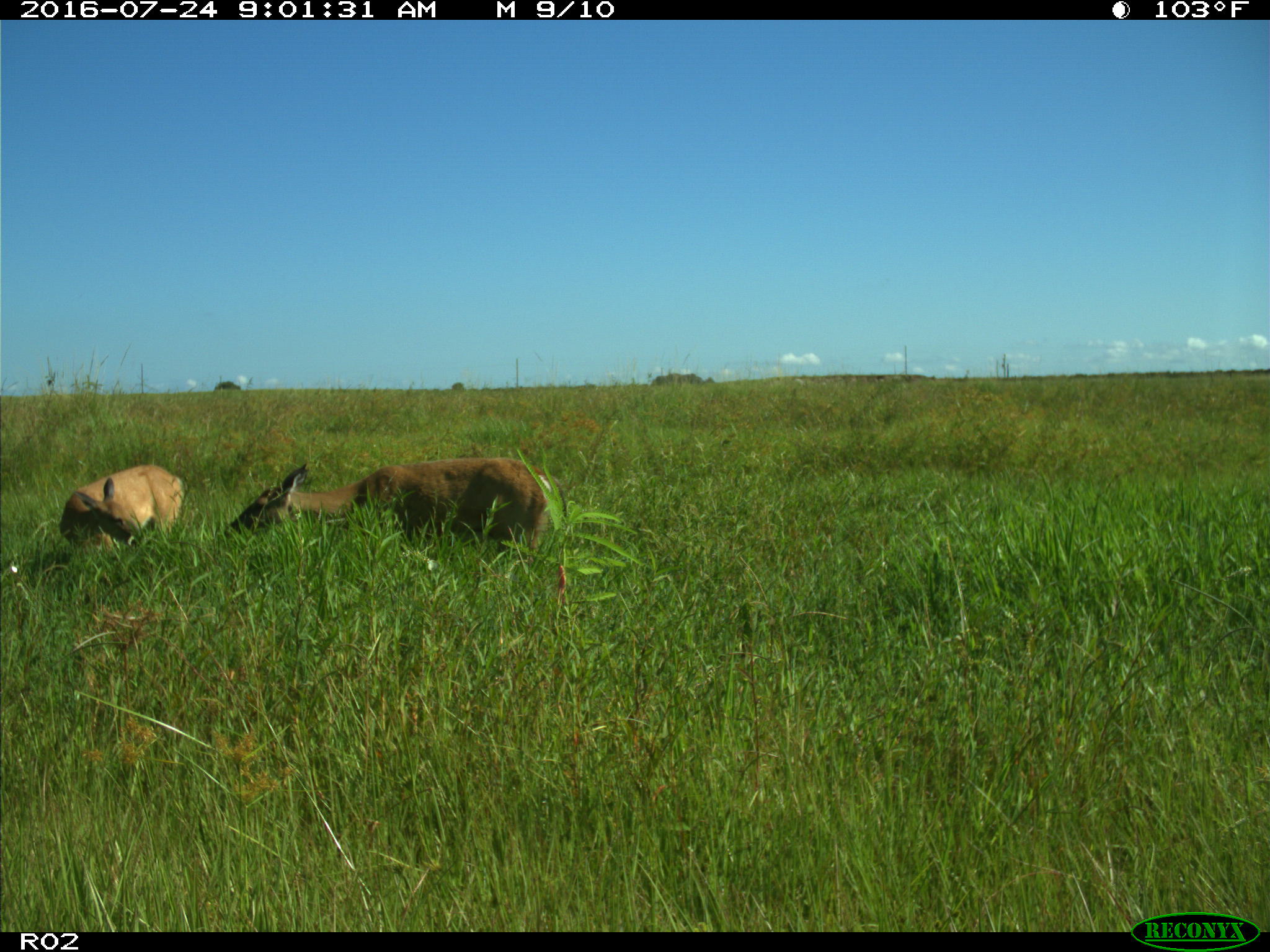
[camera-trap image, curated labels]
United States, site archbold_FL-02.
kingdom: Animalia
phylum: Chordata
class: Mammalia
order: Artiodactyla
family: Cervidae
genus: Odocoileus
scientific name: Odocoileus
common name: deer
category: unidentified deer